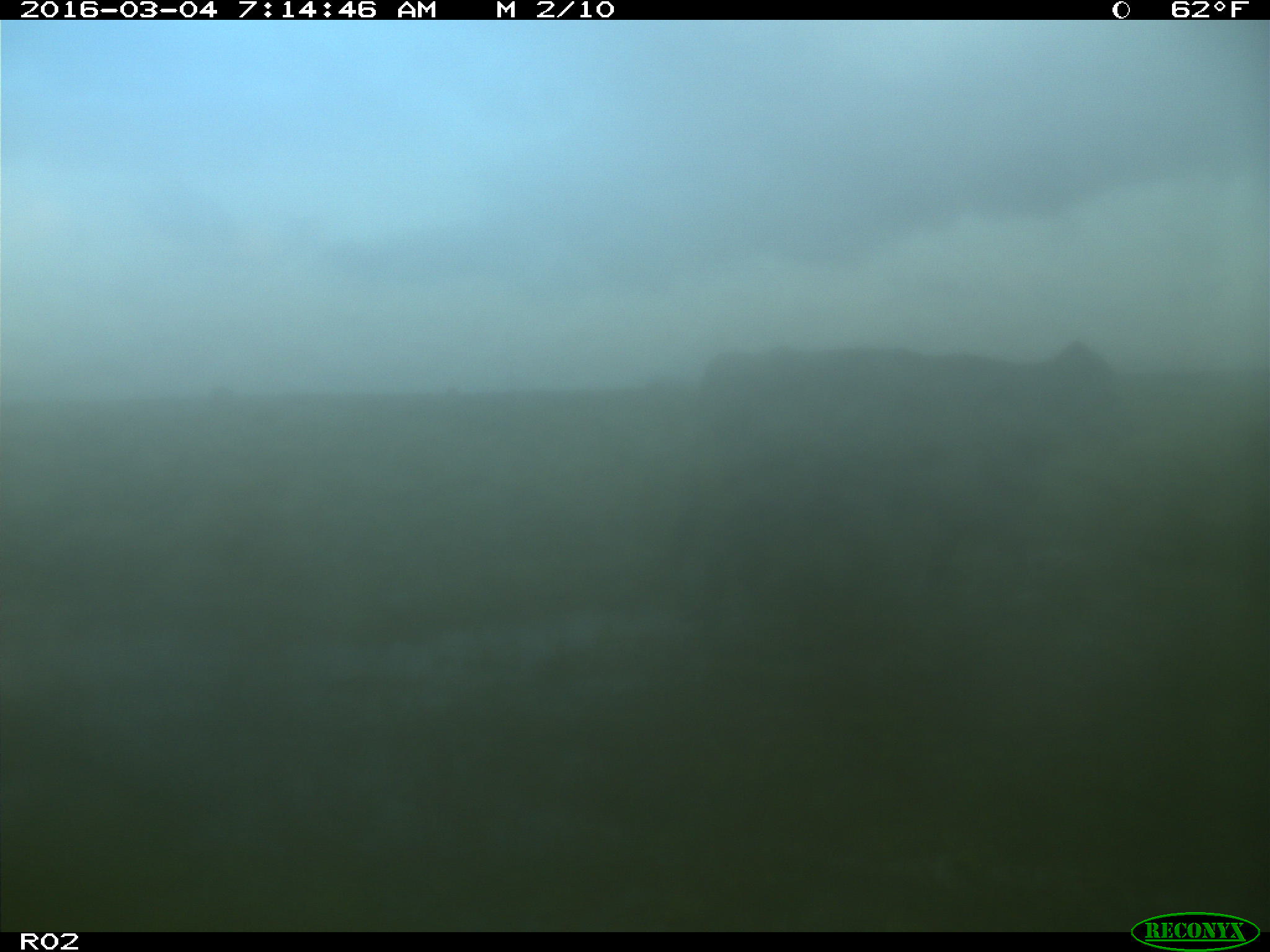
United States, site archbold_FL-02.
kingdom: Animalia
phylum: Chordata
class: Mammalia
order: Artiodactyla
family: Bovidae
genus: Bos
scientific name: Bos taurus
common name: domestic cow